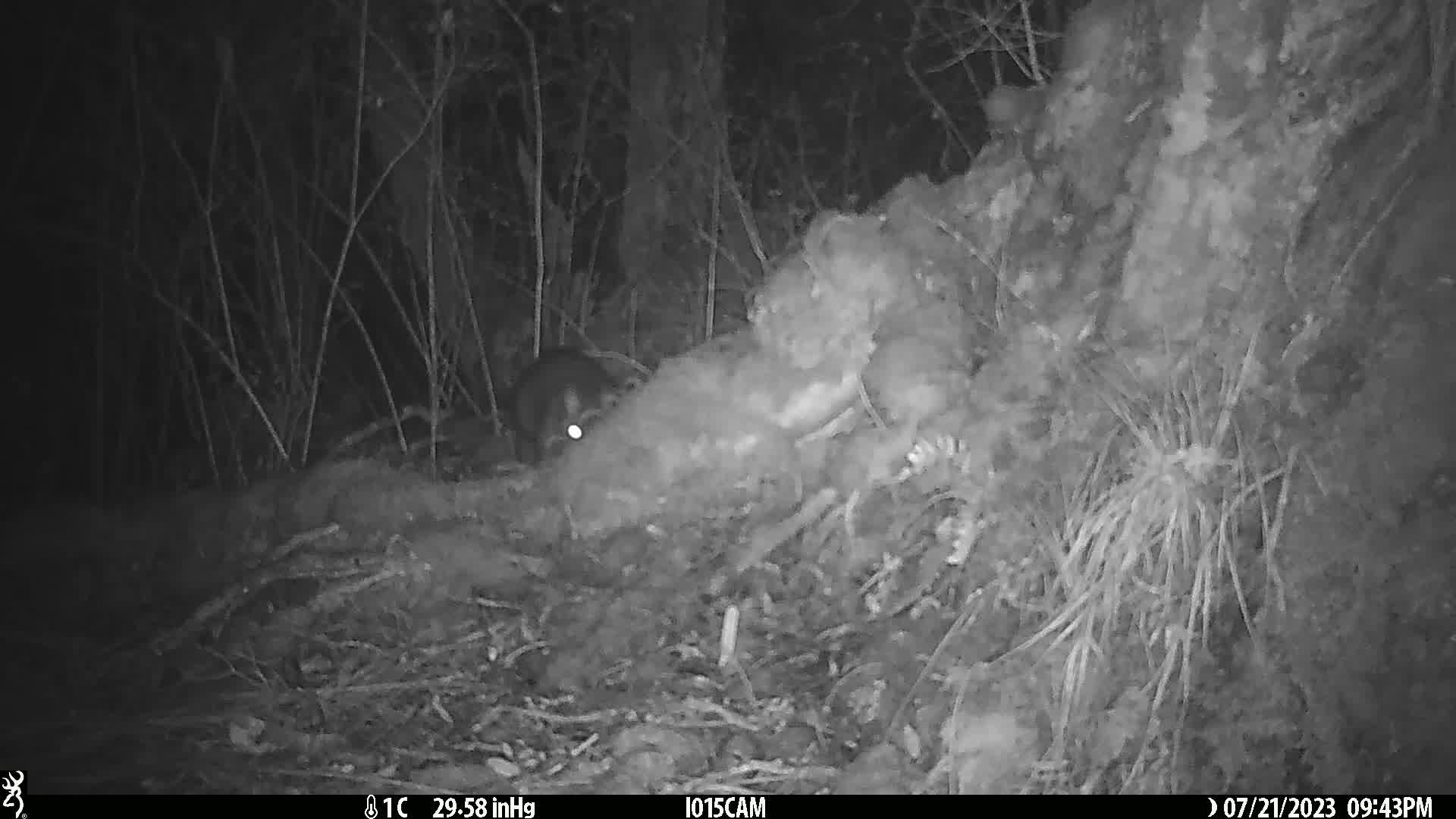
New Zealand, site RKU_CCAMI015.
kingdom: Animalia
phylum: Chordata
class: Mammalia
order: Diprotodontia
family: Phalangeridae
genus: Trichosurus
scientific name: Trichosurus vulpecula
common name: common brushtail possum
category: possum